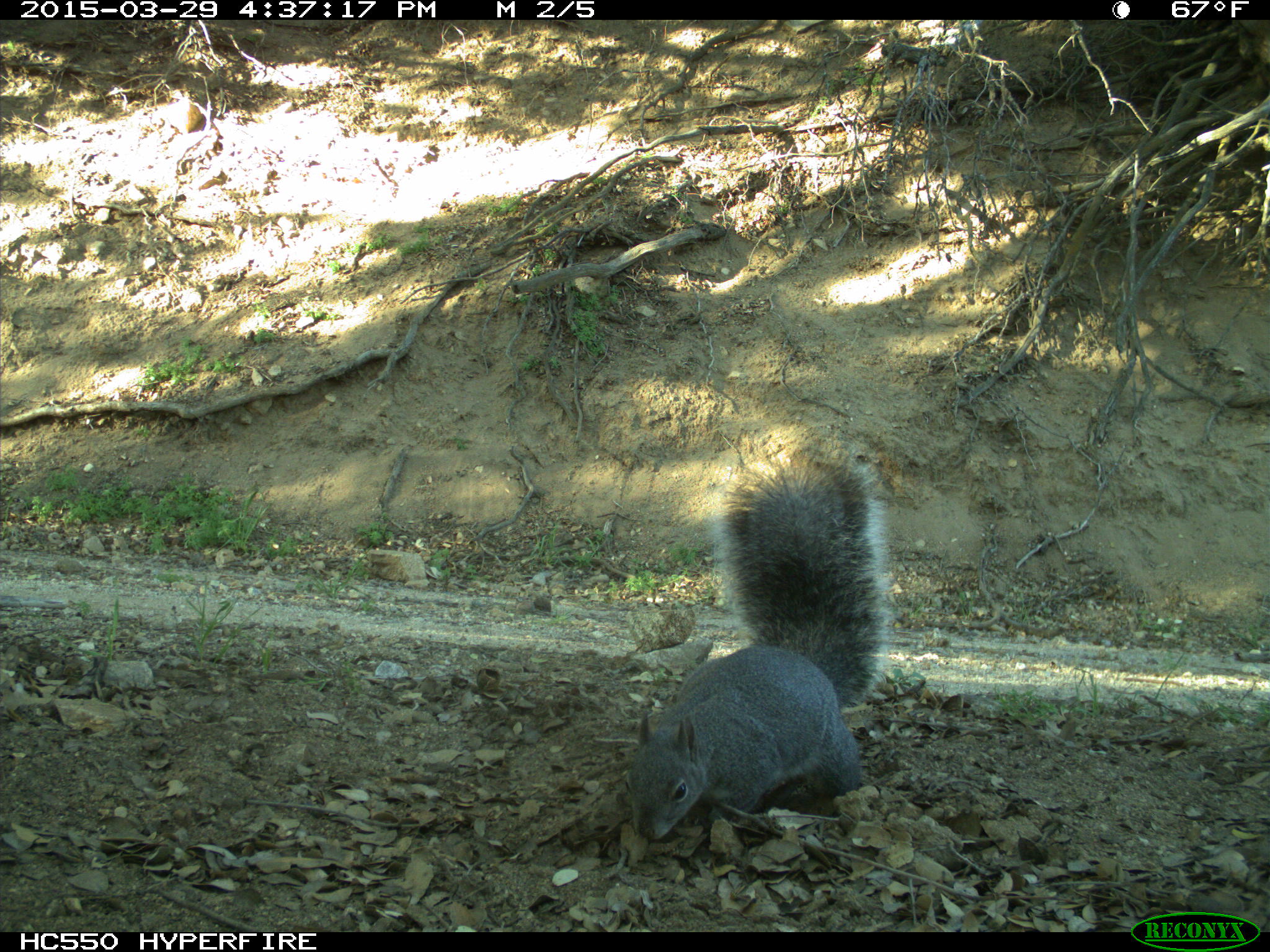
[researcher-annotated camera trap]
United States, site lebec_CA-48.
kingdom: Animalia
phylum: Chordata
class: Mammalia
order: Rodentia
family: Sciuridae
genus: Sciurus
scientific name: Sciurus carolinensis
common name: eastern gray squirrel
Sciurus carolinensis (eastern gray squirrel).